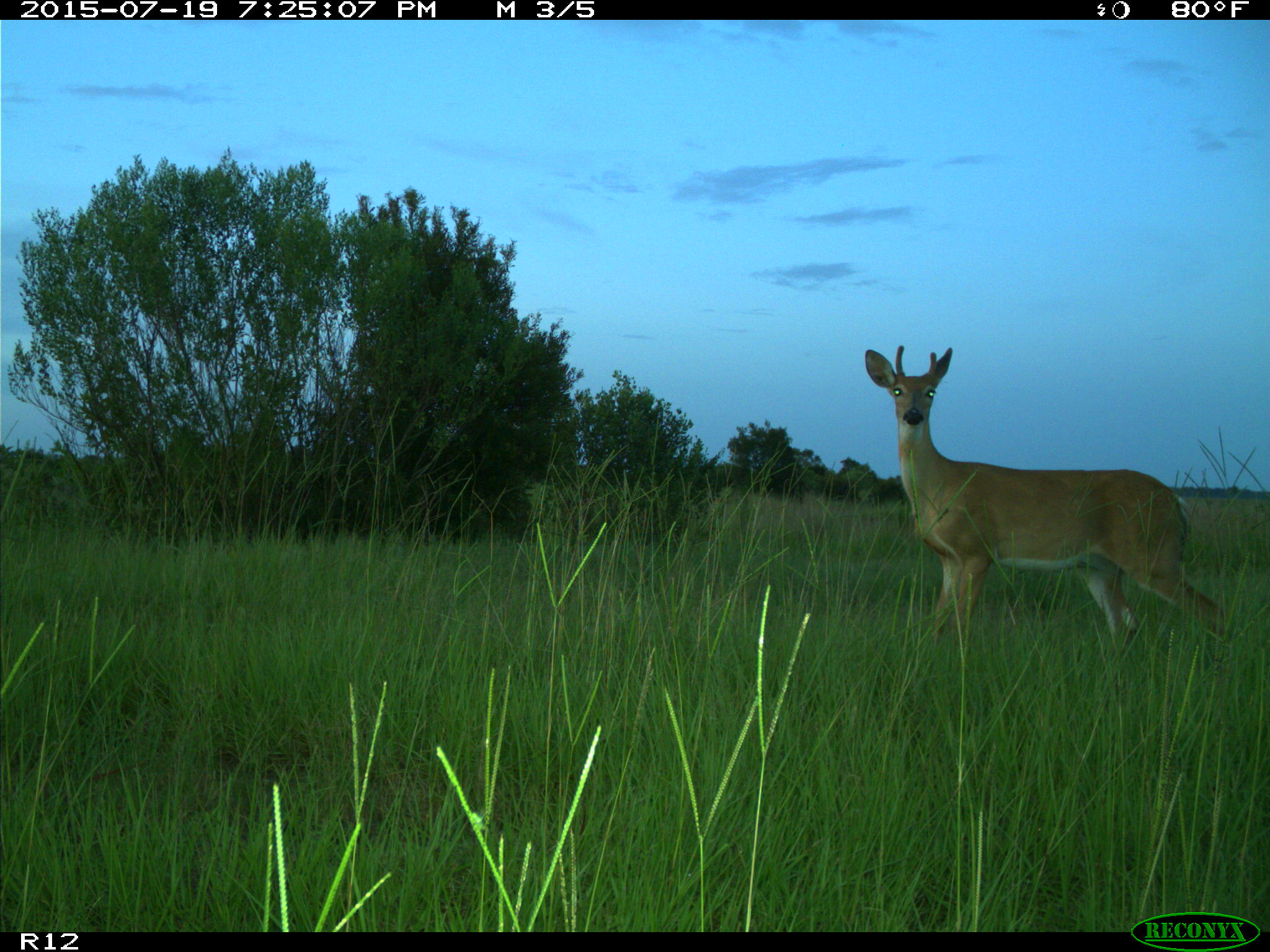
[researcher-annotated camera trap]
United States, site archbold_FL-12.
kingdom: Animalia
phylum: Chordata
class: Mammalia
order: Artiodactyla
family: Cervidae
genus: Odocoileus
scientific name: Odocoileus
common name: deer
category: unidentified deer